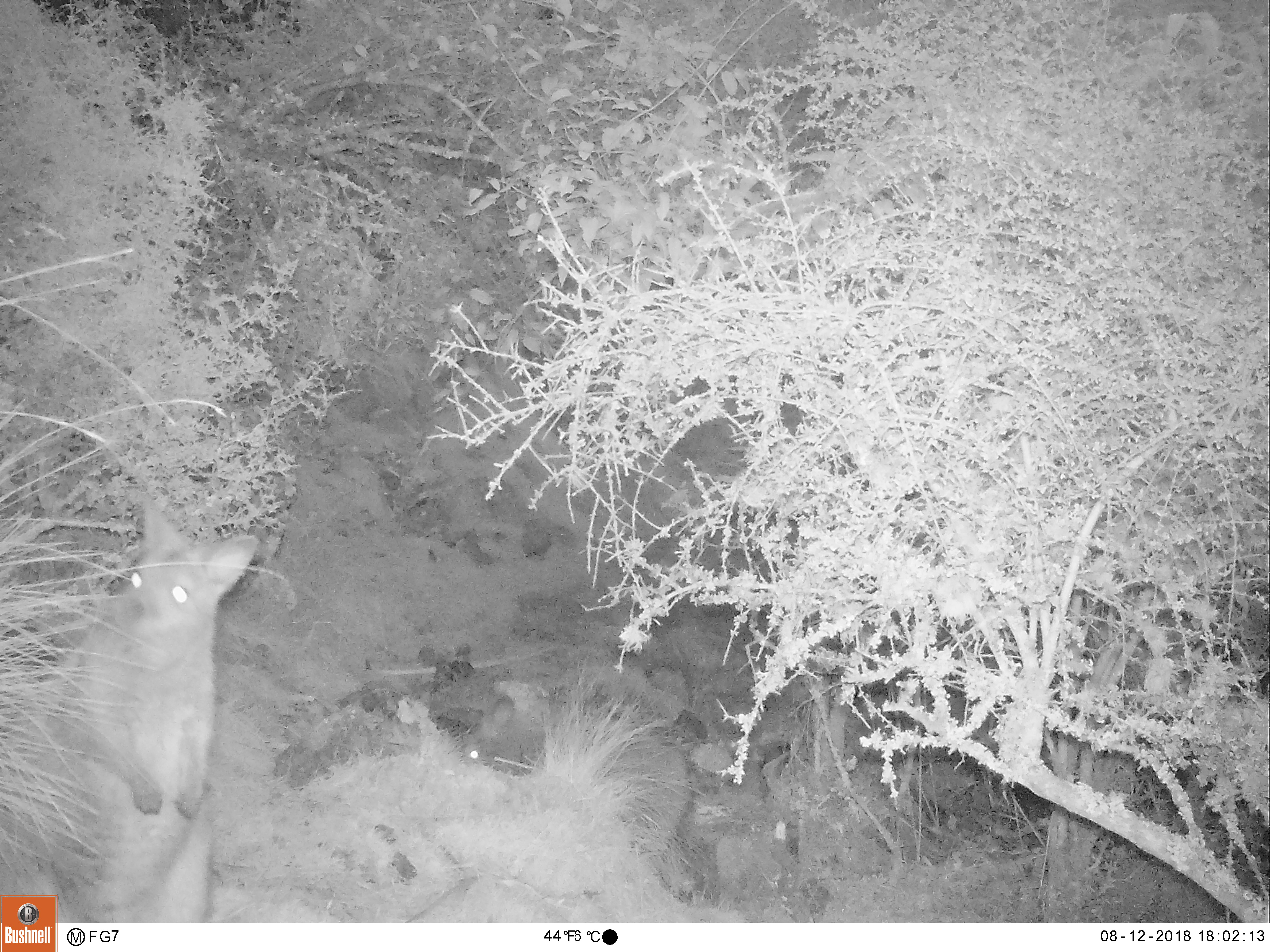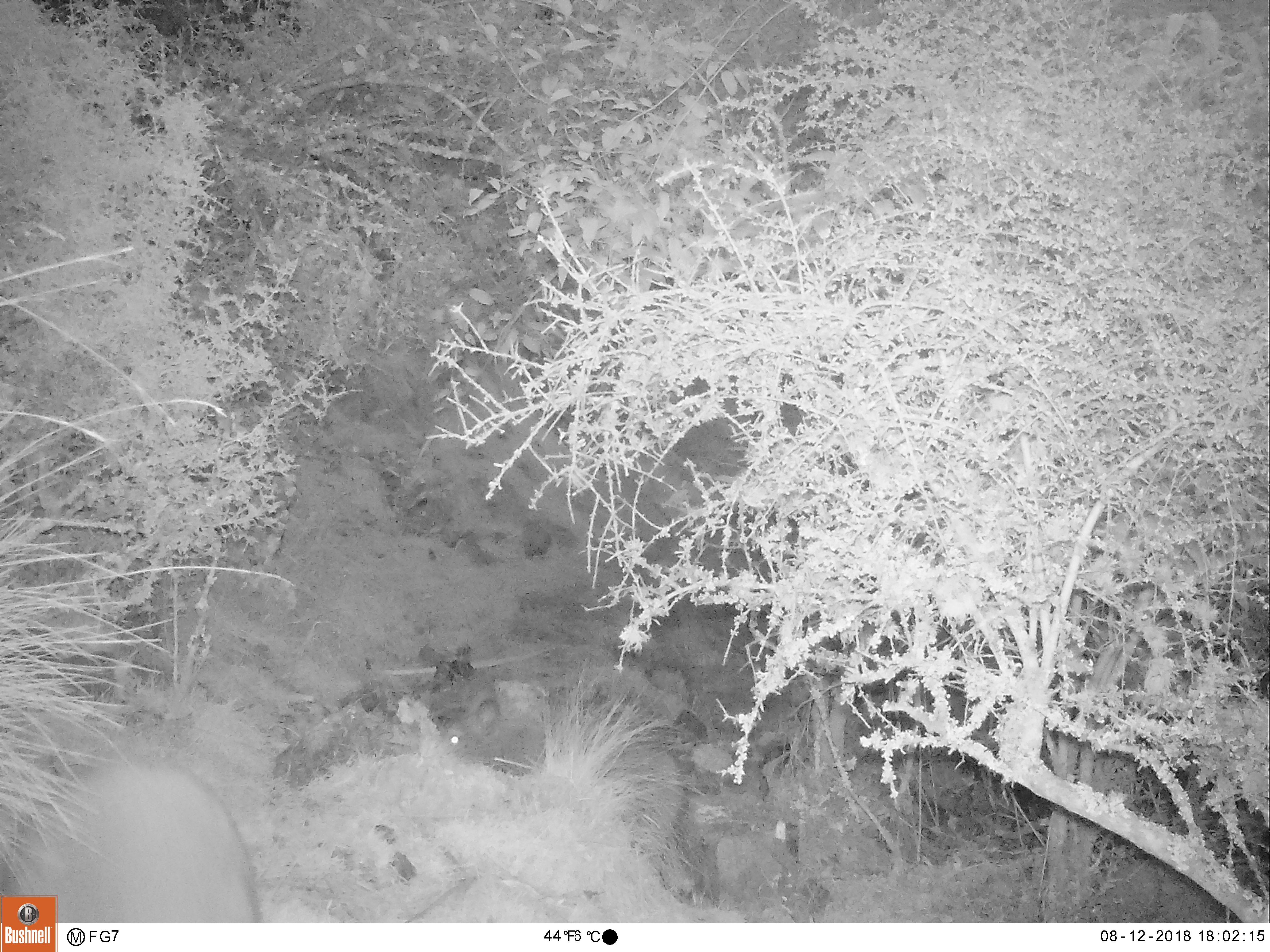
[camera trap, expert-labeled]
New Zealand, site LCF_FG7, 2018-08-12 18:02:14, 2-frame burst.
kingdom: Animalia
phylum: Chordata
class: Mammalia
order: Diprotodontia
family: Macropodidae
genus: Notamacropus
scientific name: Notamacropus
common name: wallaby